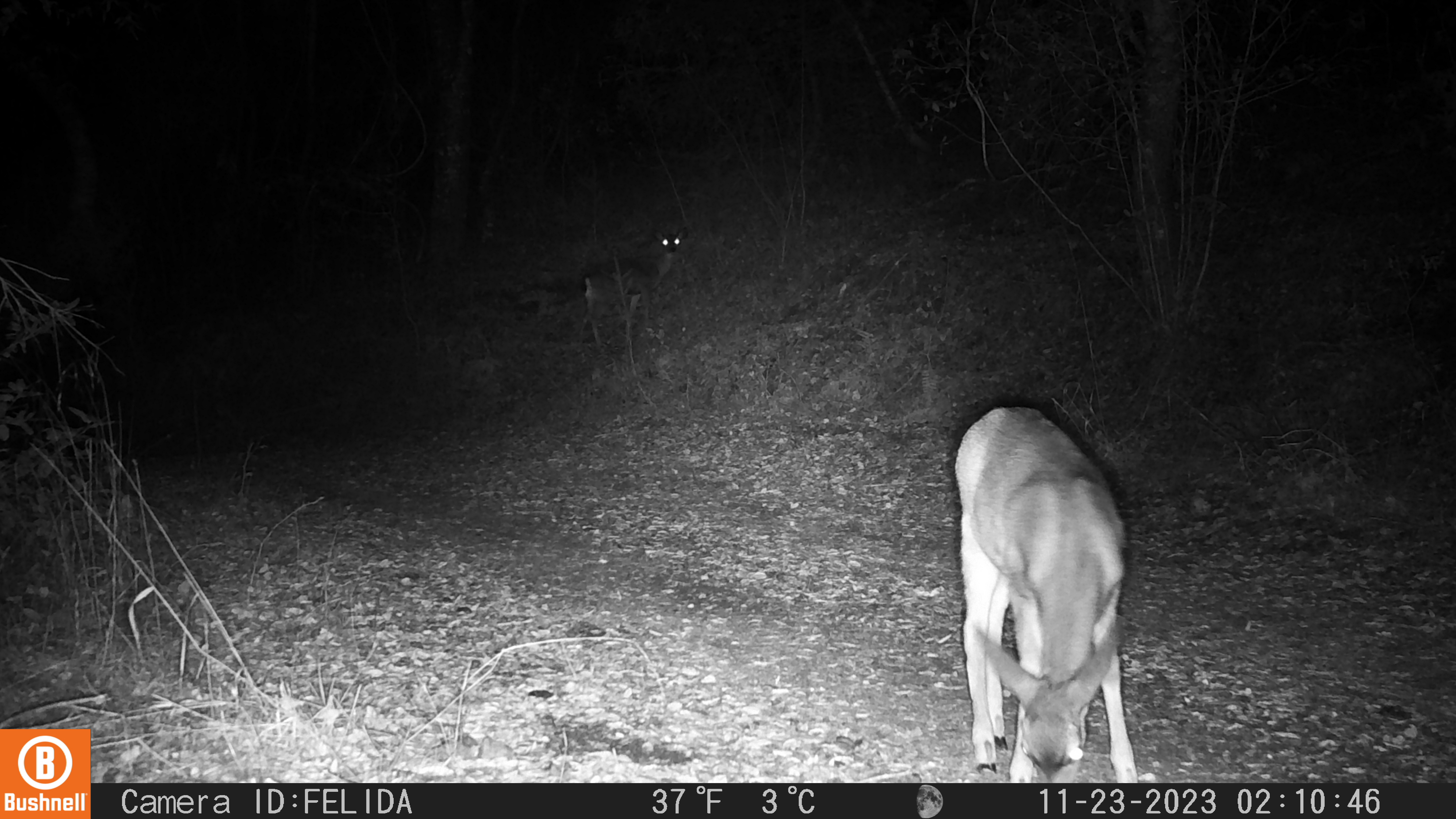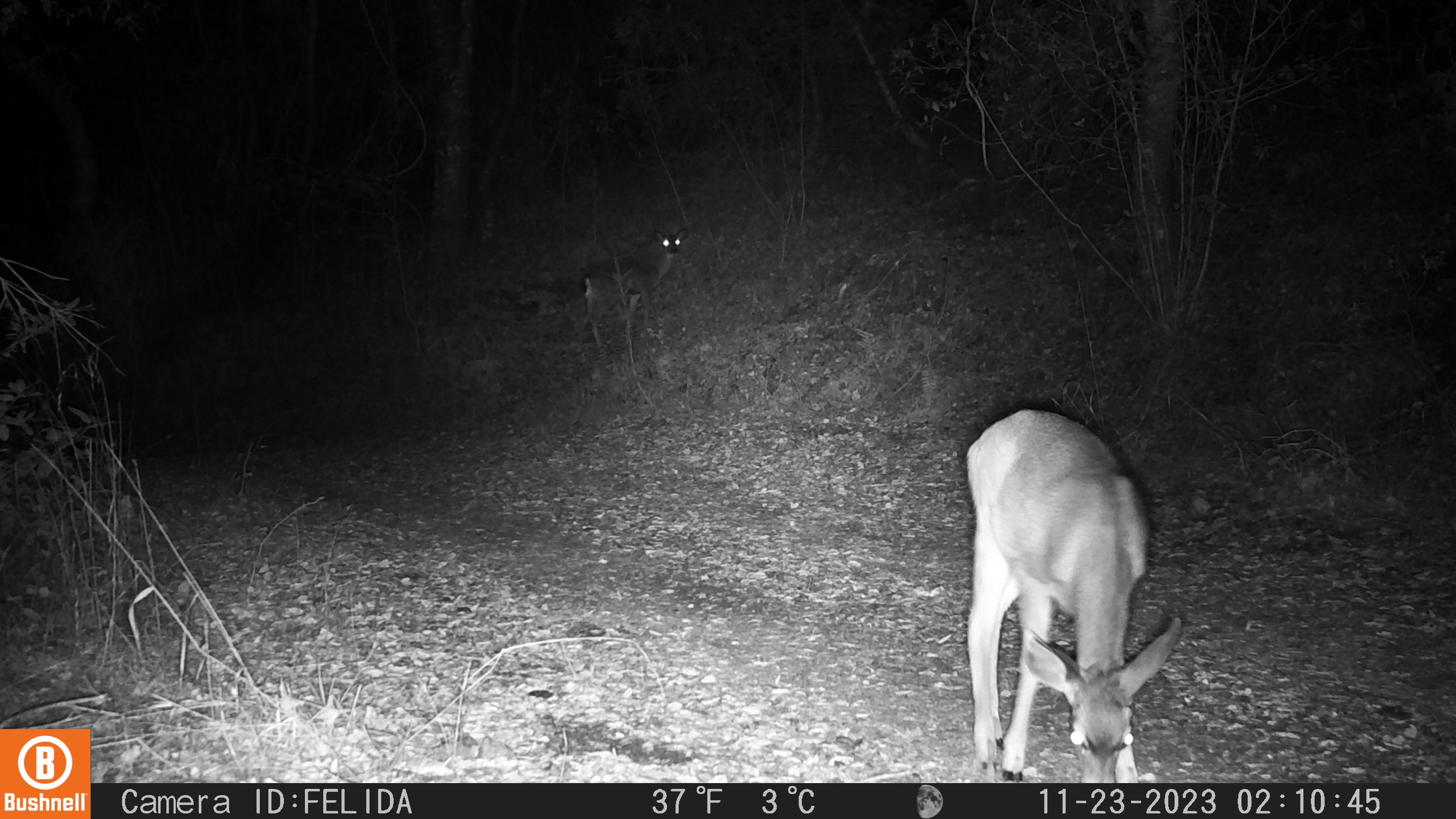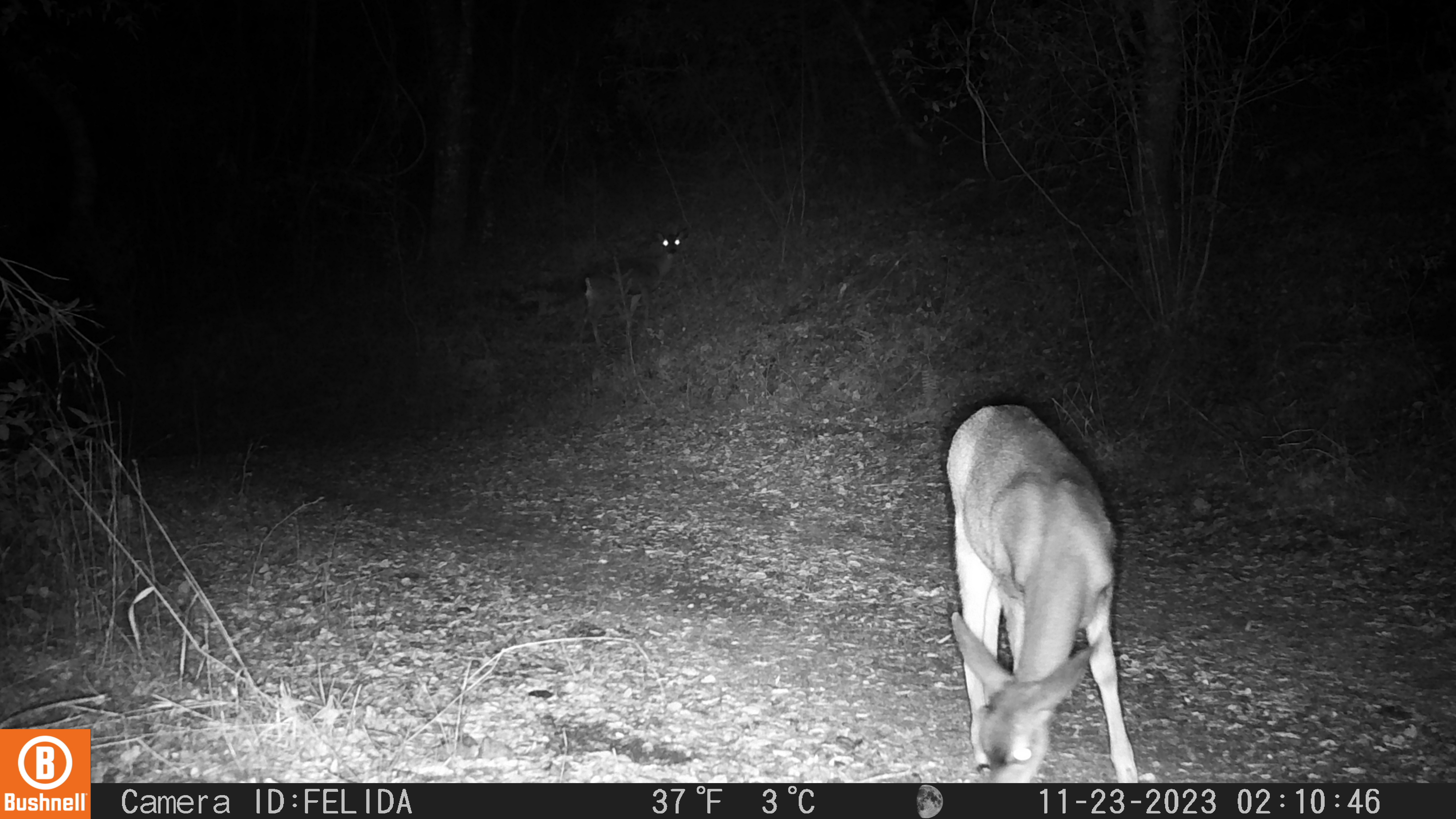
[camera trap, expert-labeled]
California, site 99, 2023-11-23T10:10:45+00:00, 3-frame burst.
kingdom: Animalia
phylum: Chordata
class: Mammalia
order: Artiodactyla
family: Cervidae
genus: Odocoileus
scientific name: Odocoileus hemionus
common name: mule deer